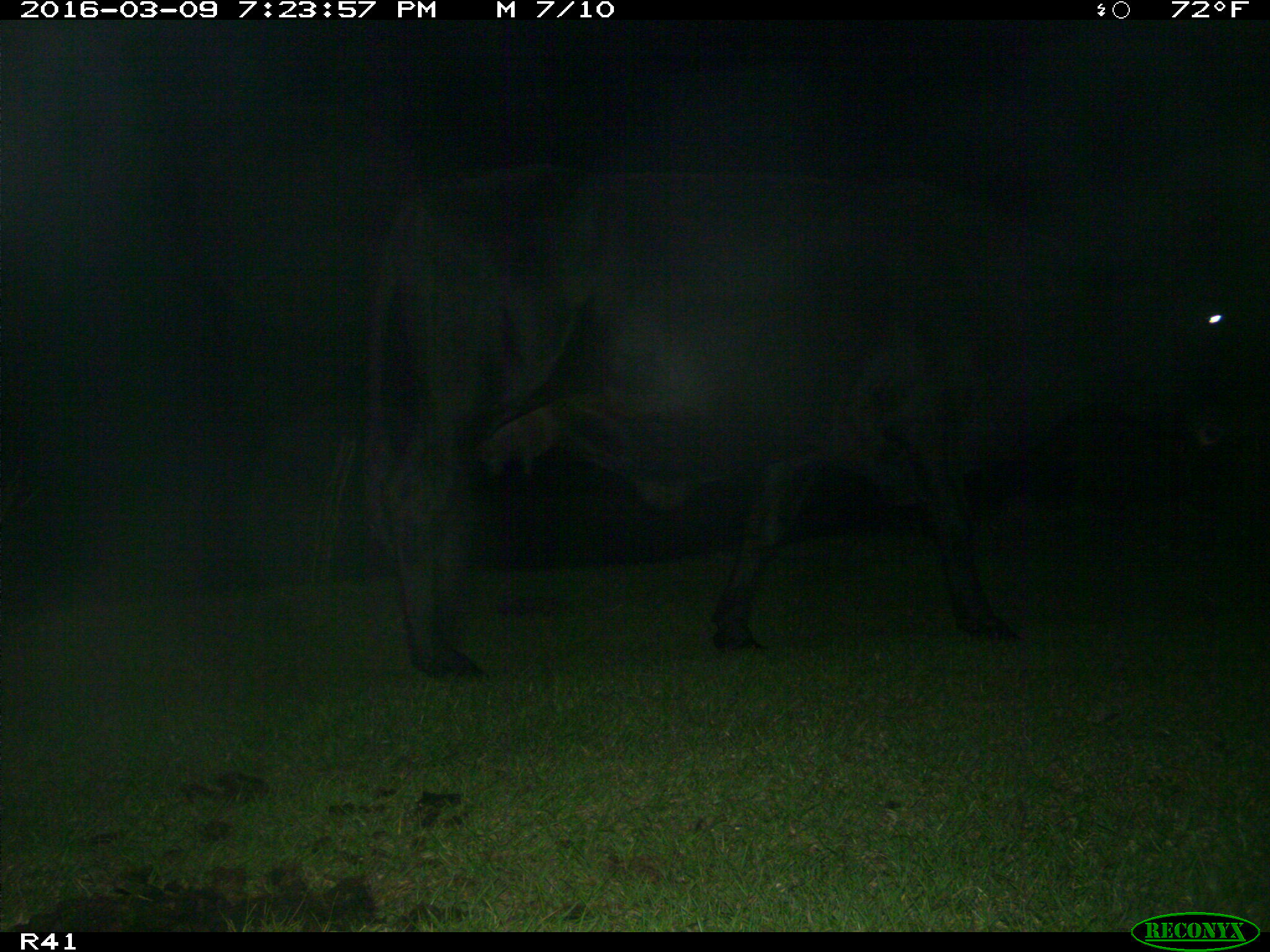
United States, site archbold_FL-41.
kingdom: Animalia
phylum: Chordata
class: Mammalia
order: Artiodactyla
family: Bovidae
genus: Bos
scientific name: Bos taurus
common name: domestic cow